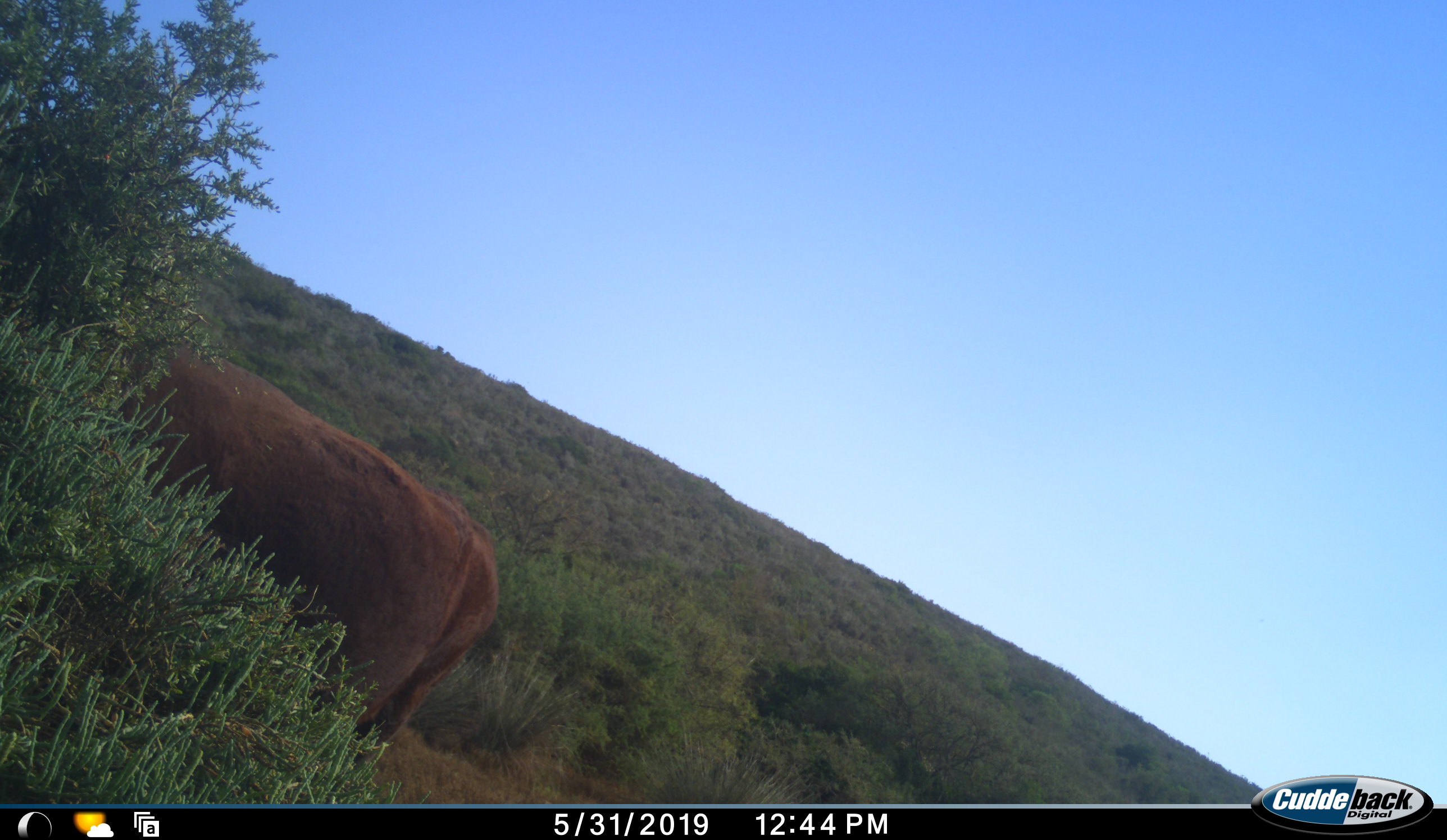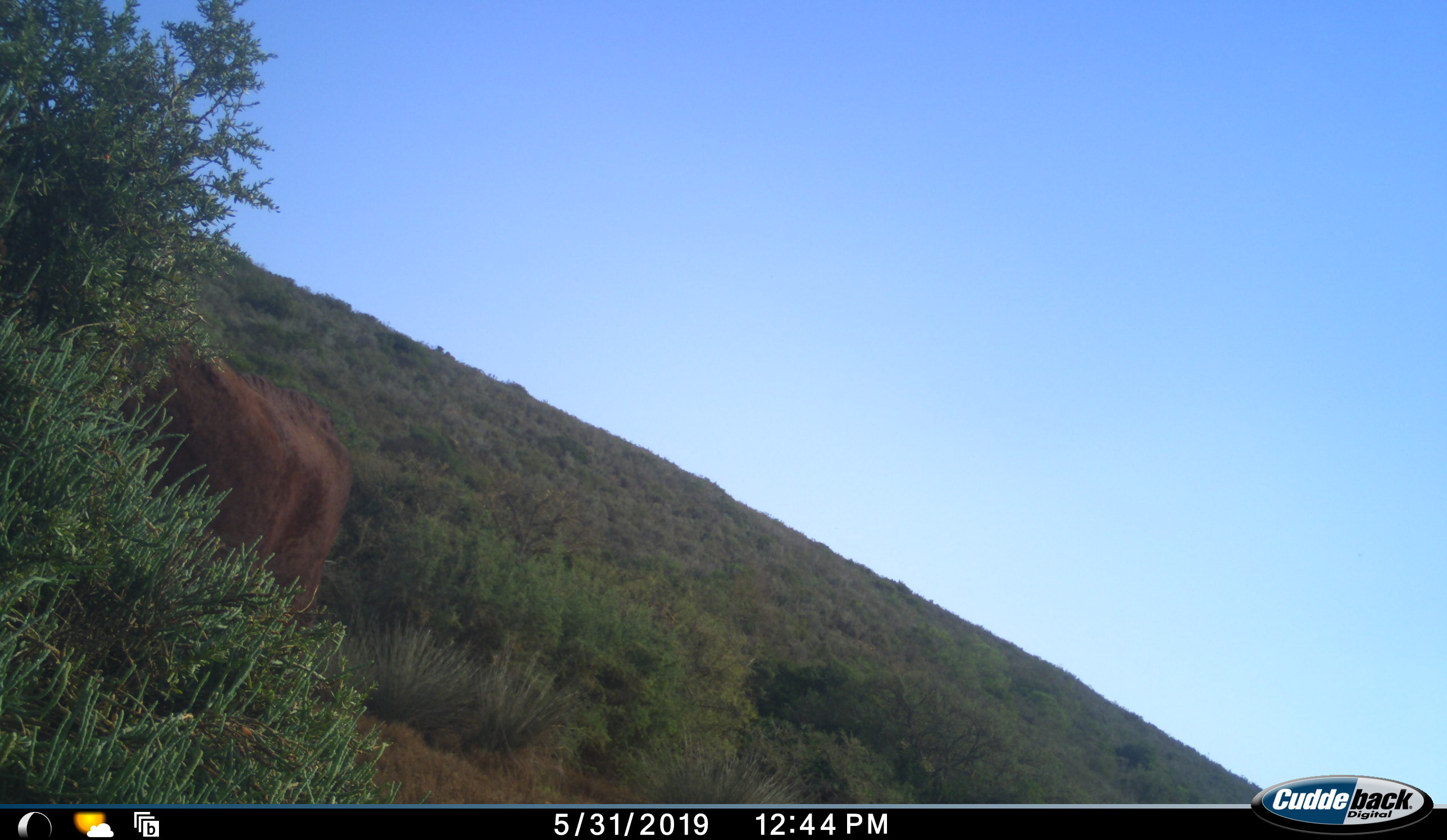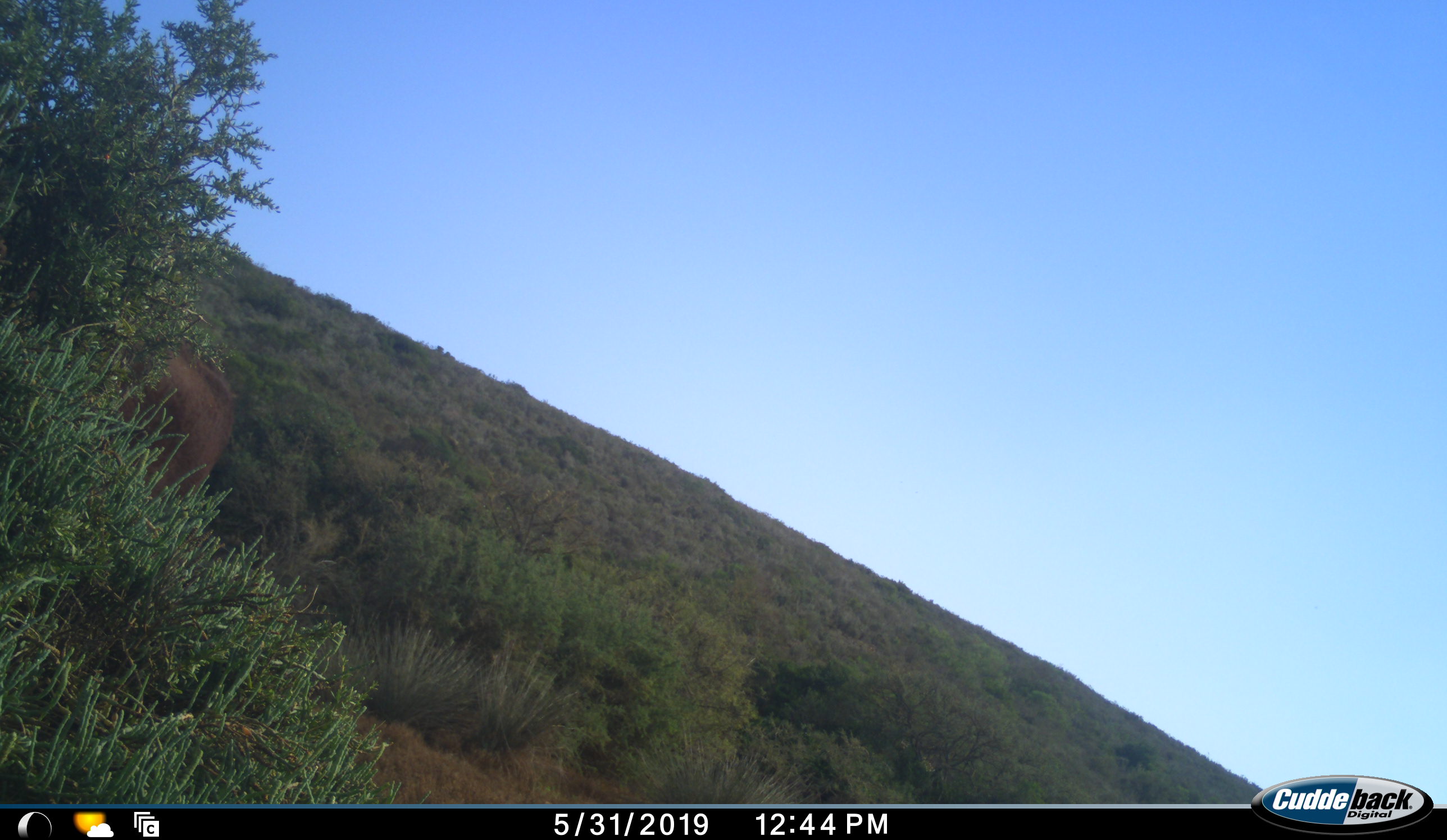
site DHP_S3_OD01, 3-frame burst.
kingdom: Animalia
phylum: Chordata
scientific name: Vertebrata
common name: domestic animal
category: domesticanimal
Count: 1.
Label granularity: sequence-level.